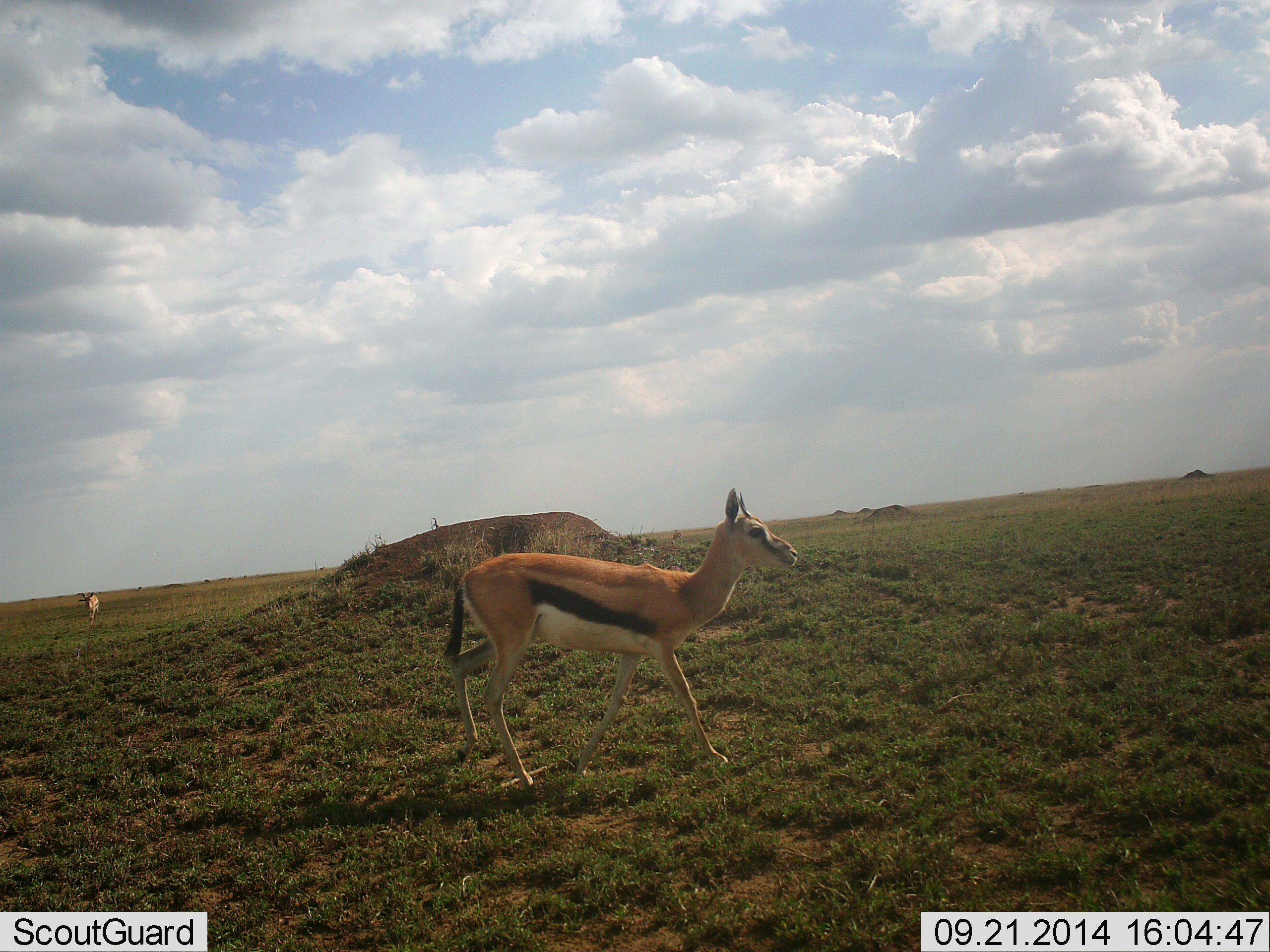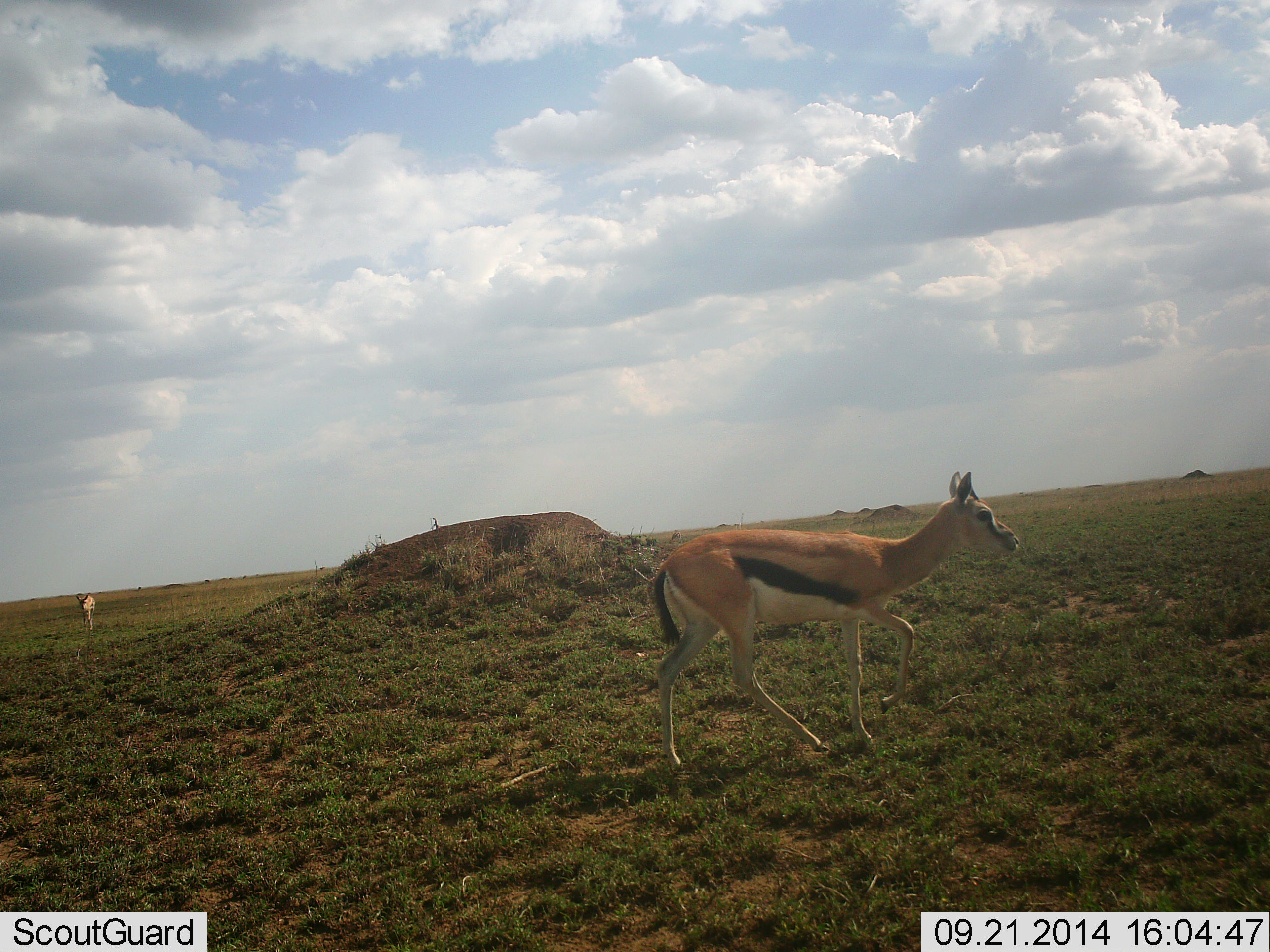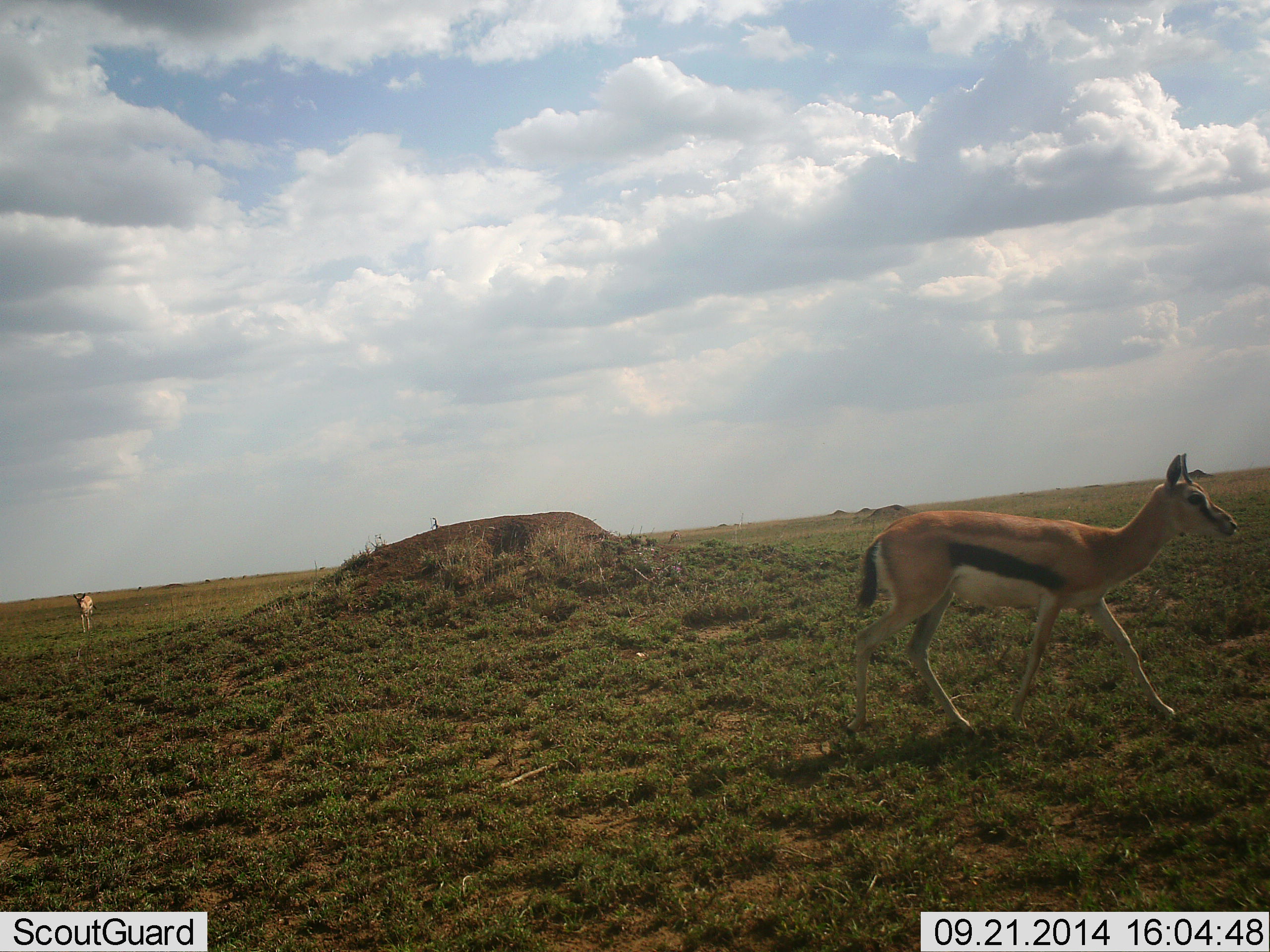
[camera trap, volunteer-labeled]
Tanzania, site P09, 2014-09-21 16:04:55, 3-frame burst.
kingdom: Animalia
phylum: Chordata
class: Mammalia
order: Artiodactyla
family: Bovidae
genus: Eudorcas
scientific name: Eudorcas thomsonii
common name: thomson's gazelle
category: gazellethomsons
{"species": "gazellethomsons (thomson's gazelle) (Eudorcas thomsonii)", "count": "2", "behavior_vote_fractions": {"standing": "30%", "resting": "0%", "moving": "100%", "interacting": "0%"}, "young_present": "0%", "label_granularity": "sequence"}